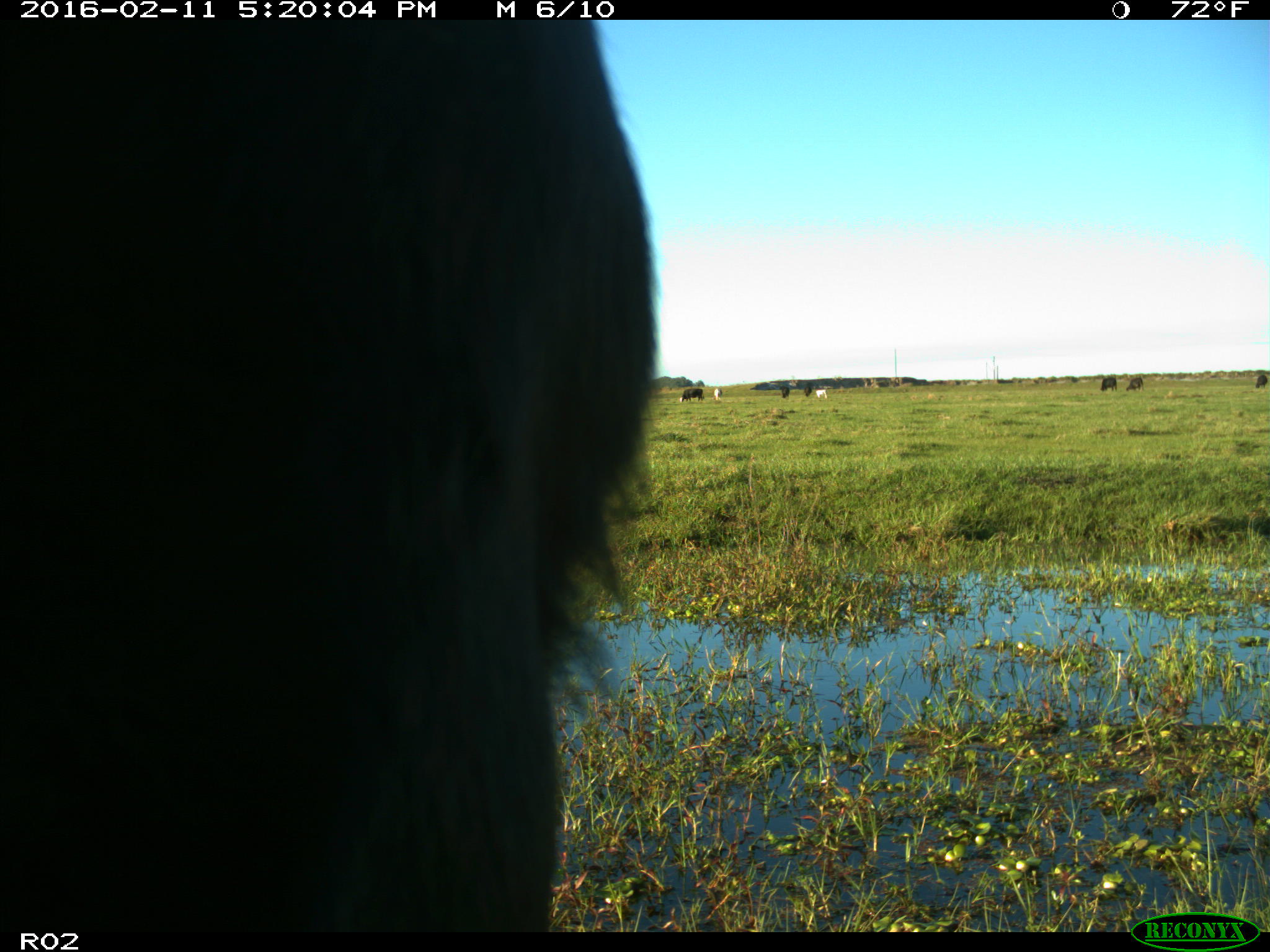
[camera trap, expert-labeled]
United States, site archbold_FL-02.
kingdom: Animalia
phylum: Chordata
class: Mammalia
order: Artiodactyla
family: Bovidae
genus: Bos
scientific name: Bos taurus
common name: domestic cow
Bos taurus (domestic cow).